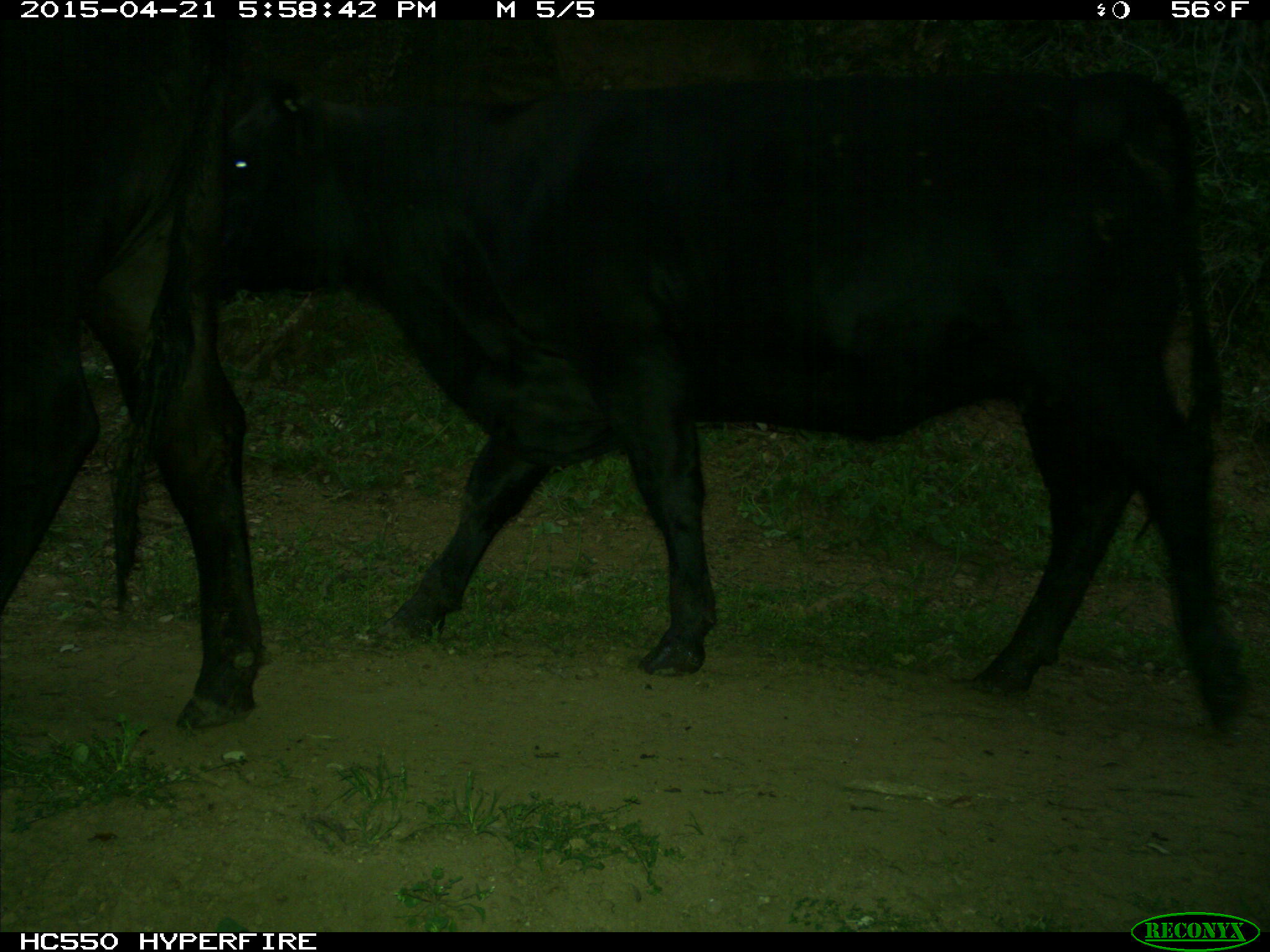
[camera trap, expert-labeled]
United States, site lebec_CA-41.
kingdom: Animalia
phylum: Chordata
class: Mammalia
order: Artiodactyla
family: Bovidae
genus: Bos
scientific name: Bos taurus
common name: domestic cow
Bos taurus (domestic cow).